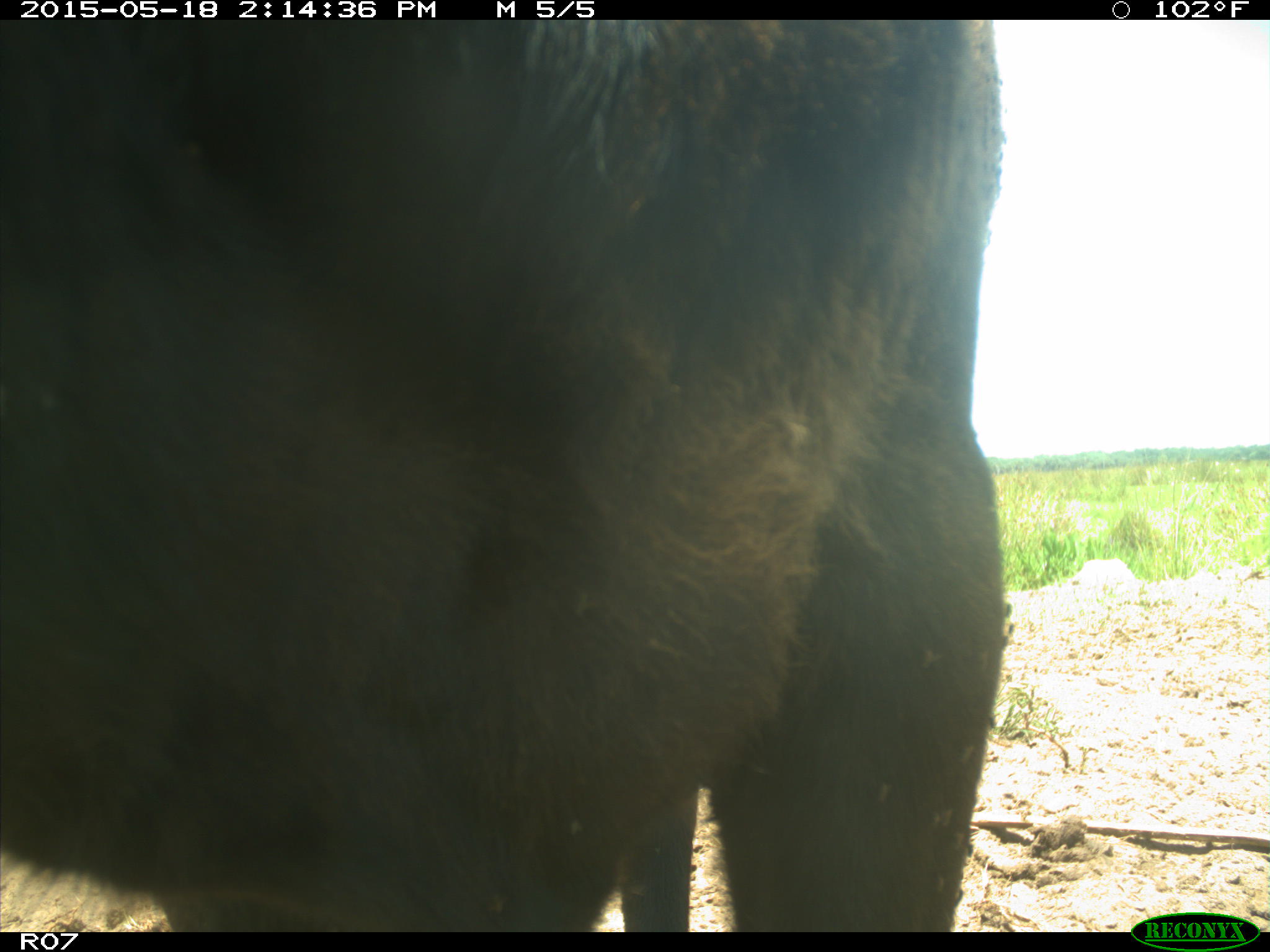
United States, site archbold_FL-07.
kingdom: Animalia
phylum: Chordata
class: Mammalia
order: Artiodactyla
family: Bovidae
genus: Bos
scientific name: Bos taurus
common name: domestic cow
Bos taurus (domestic cow).